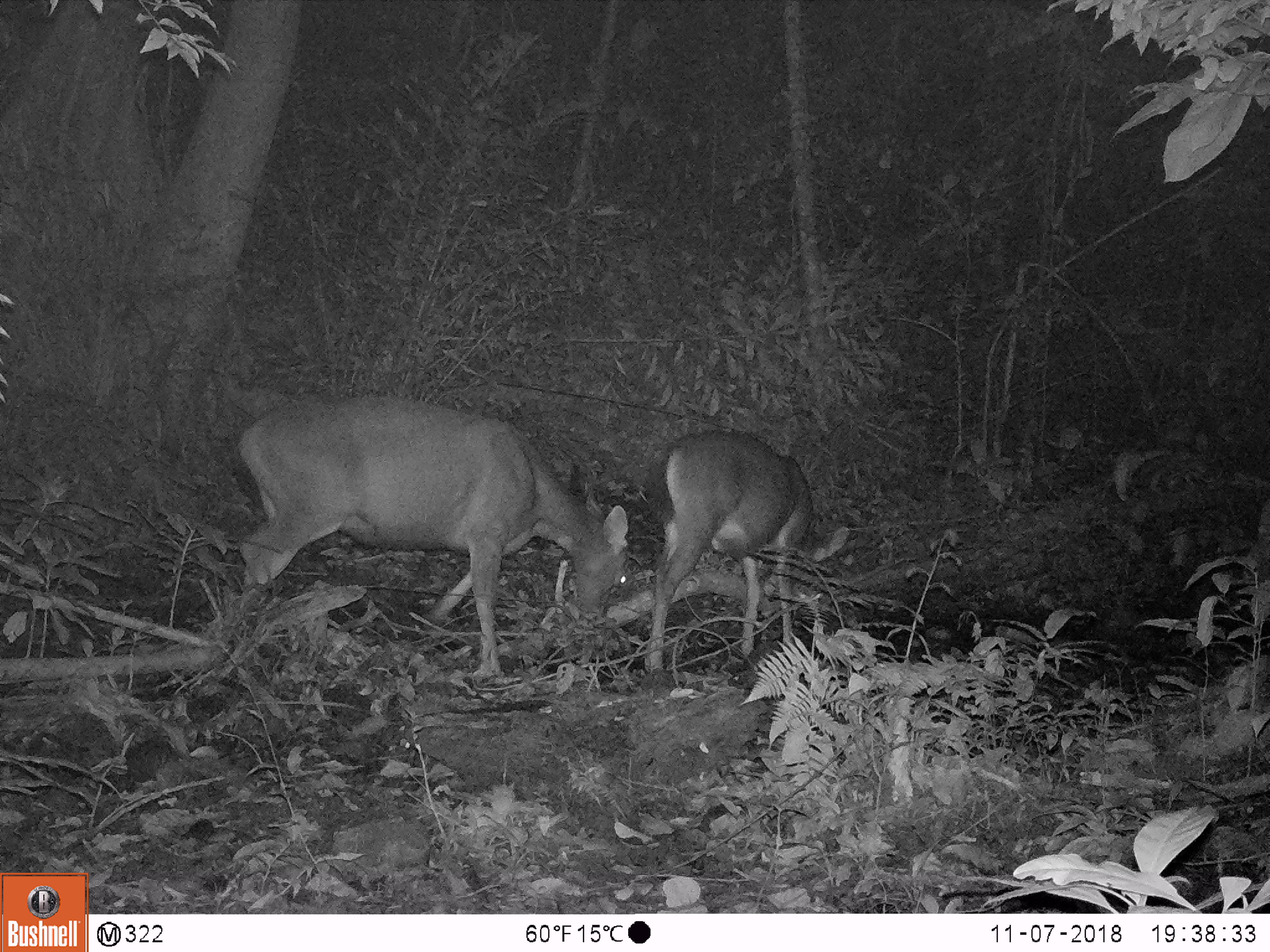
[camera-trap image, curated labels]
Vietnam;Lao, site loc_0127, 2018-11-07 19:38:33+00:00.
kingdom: Animalia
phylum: Chordata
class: Mammalia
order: Artiodactyla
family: Cervidae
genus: Rusa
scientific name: Rusa unicolor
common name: sambar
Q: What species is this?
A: Sambar (Rusa unicolor).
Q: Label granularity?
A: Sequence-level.